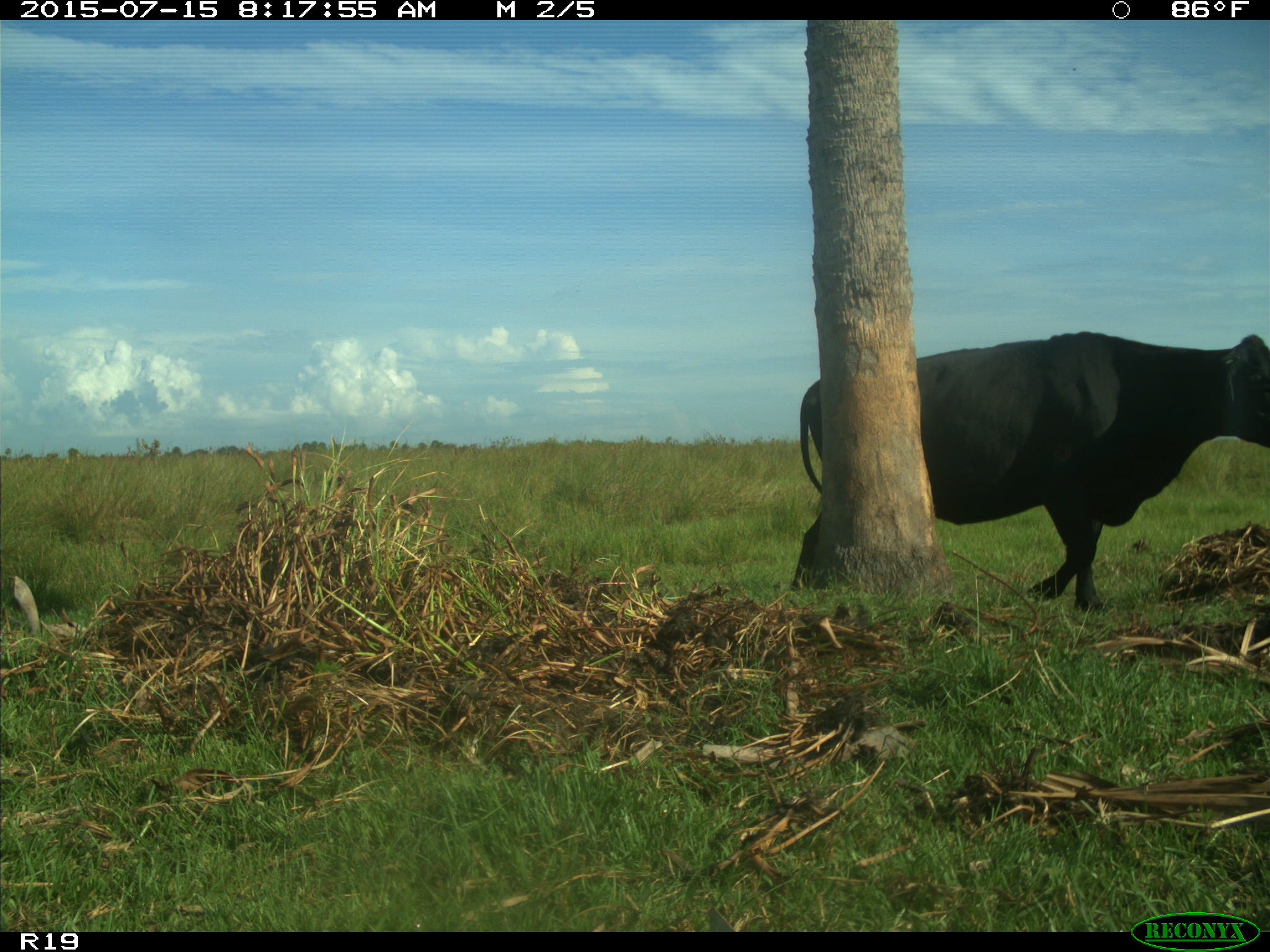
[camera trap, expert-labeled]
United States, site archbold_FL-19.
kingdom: Animalia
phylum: Chordata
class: Mammalia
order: Artiodactyla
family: Bovidae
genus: Bos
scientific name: Bos taurus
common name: domestic cow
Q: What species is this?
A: Bos taurus (domestic cow).